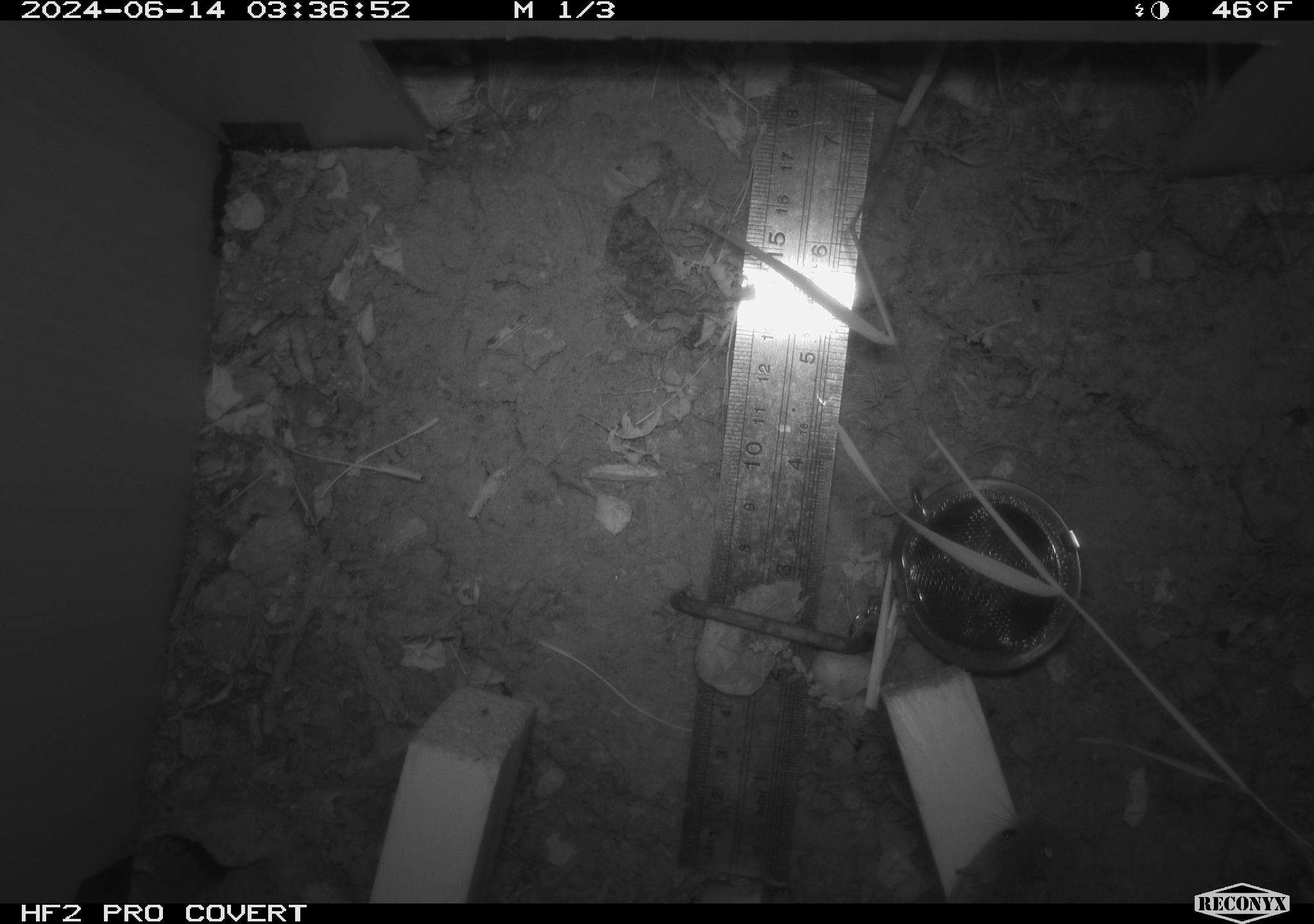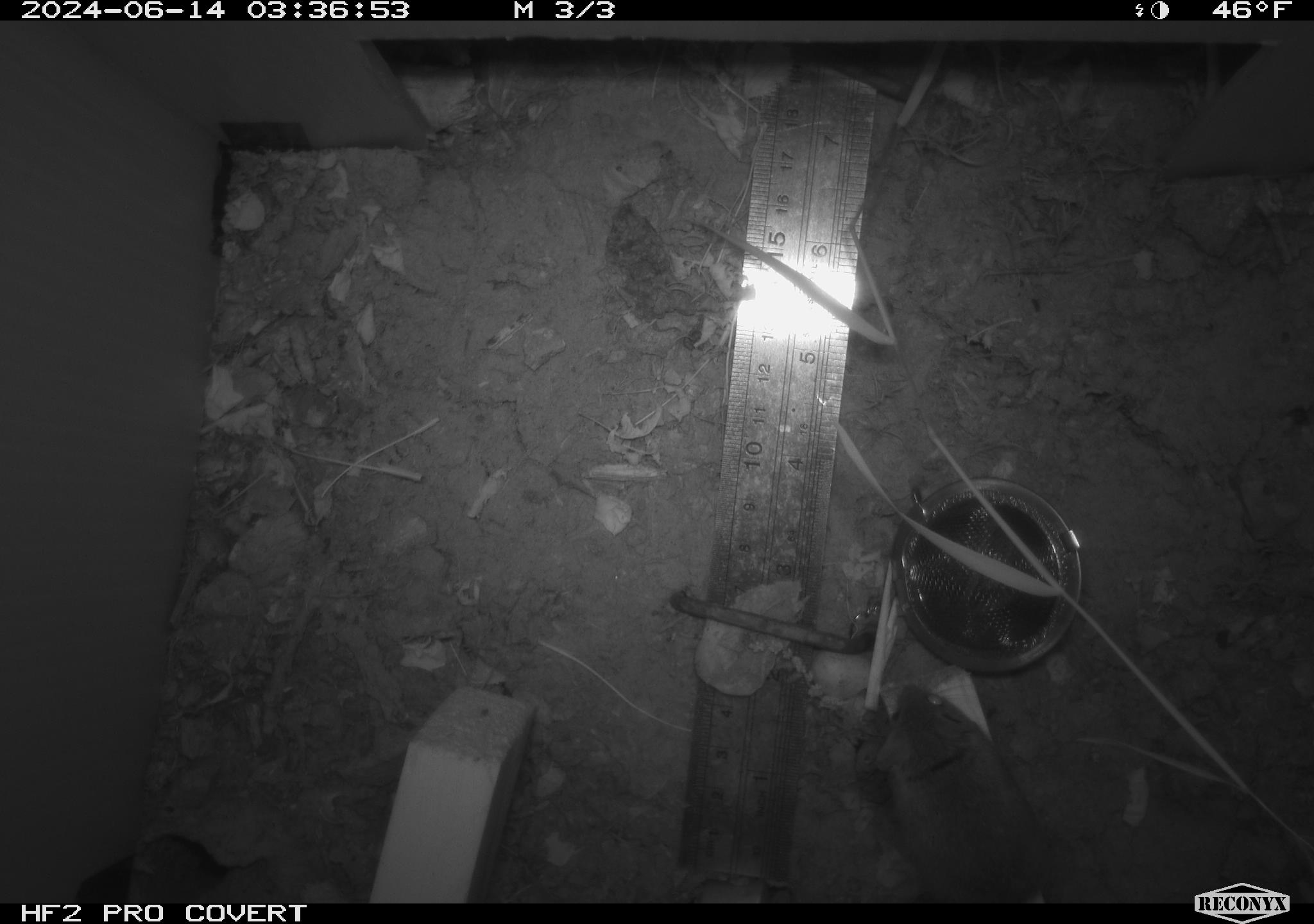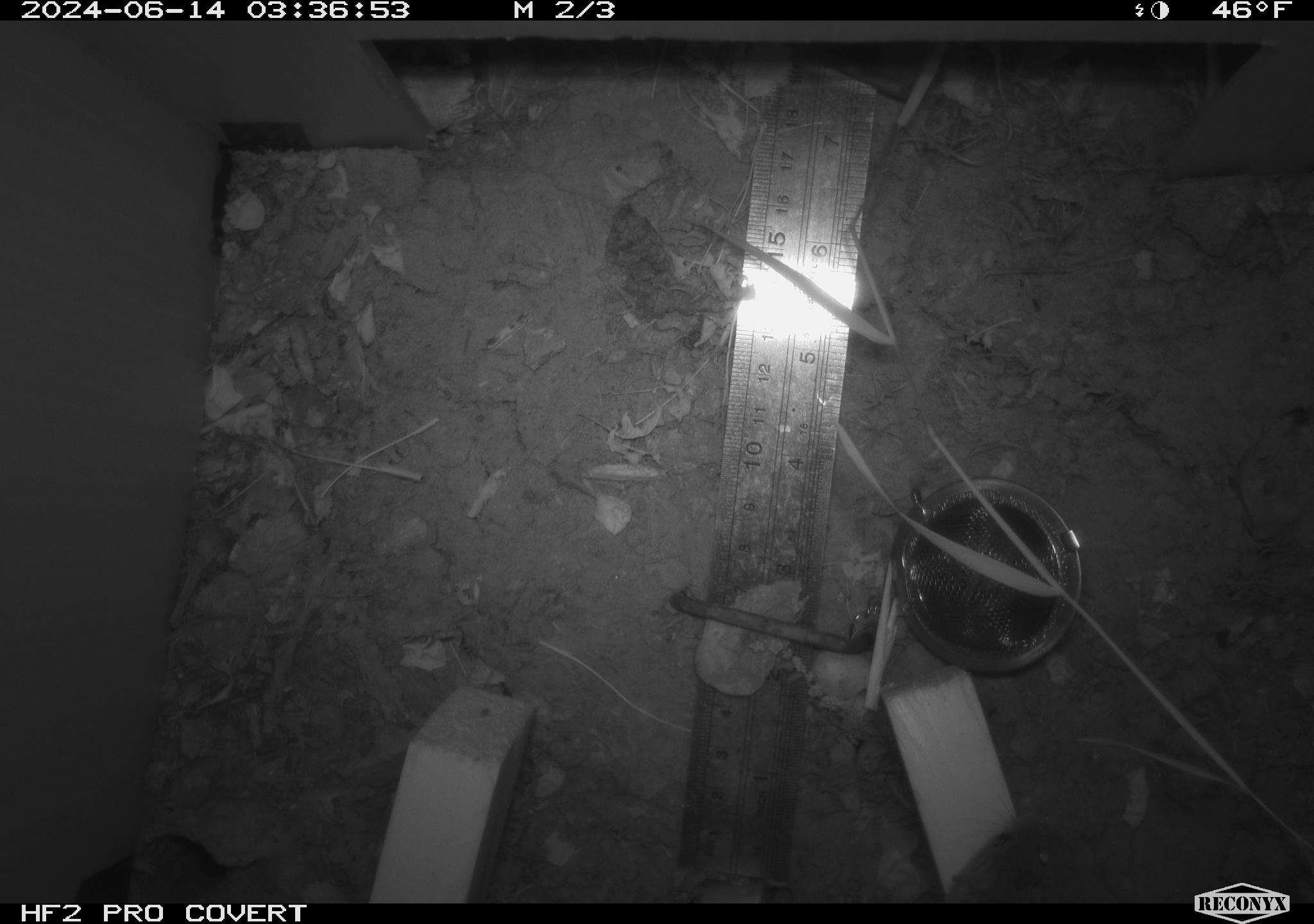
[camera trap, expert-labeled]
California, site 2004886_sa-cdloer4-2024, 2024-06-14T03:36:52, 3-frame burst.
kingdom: Animalia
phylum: Chordata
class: Mammalia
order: Rodentia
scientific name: Rodentia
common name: rodent